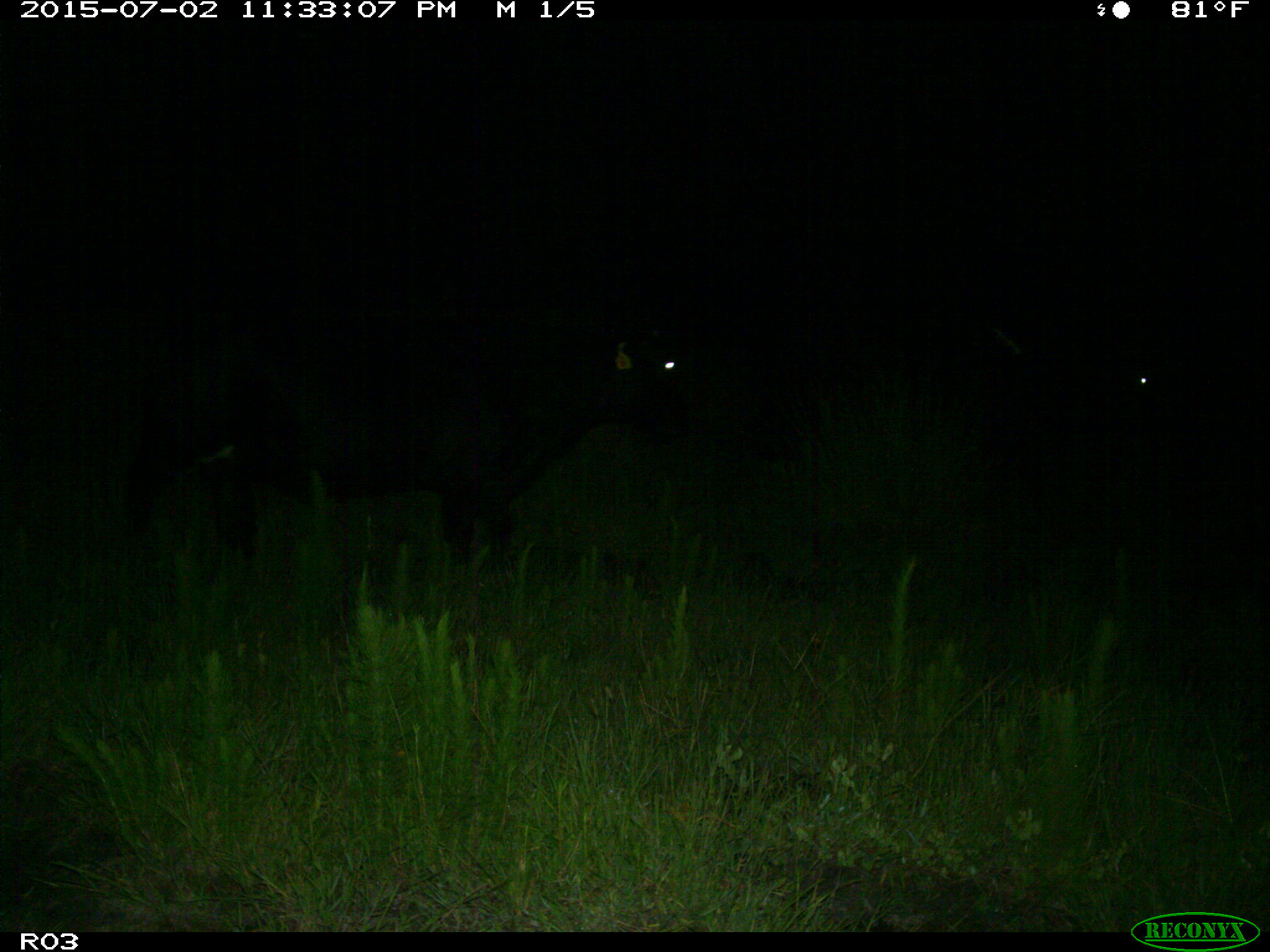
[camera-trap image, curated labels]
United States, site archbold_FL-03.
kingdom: Animalia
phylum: Chordata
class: Mammalia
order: Artiodactyla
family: Bovidae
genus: Bos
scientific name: Bos taurus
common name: domestic cow